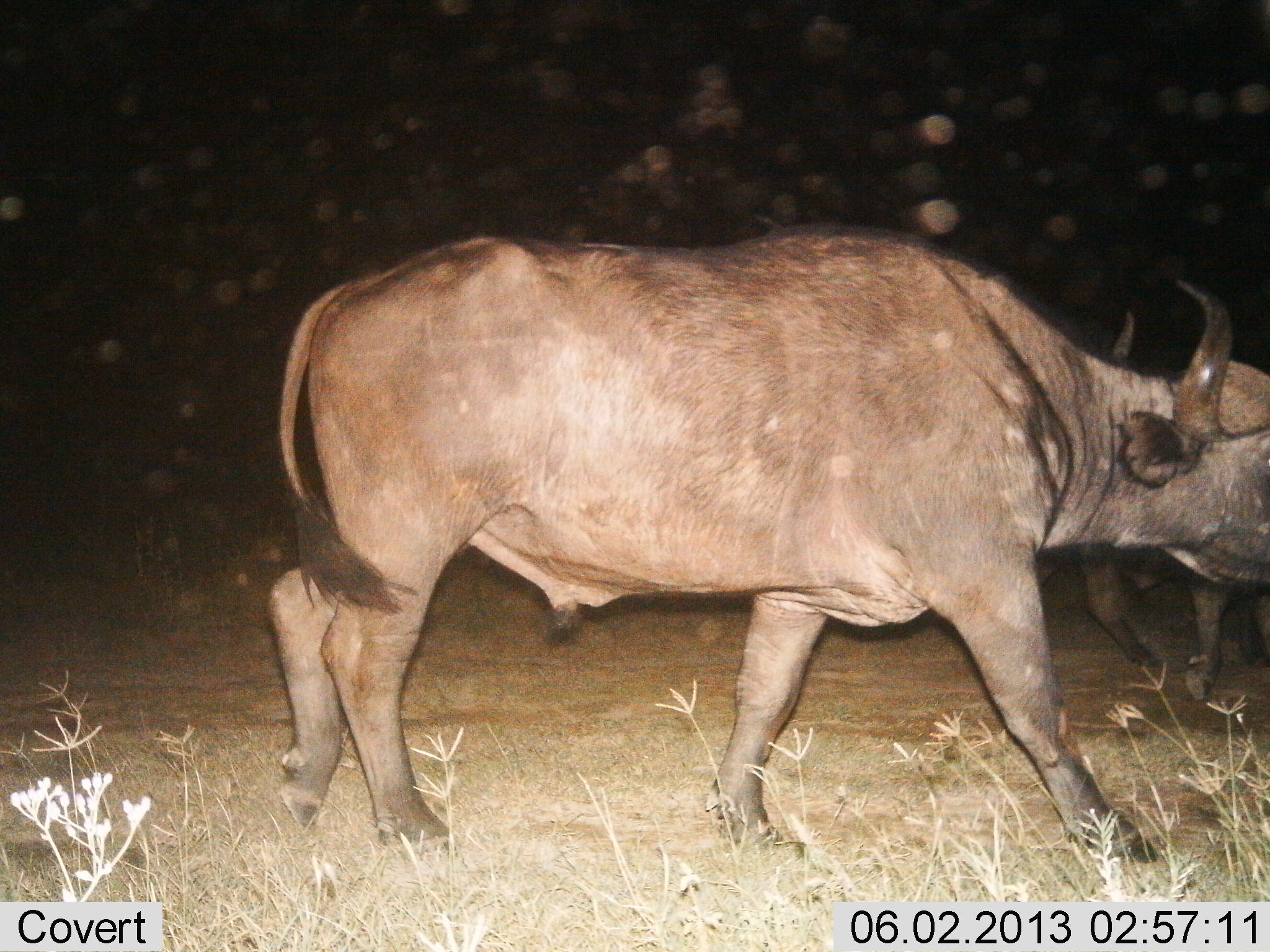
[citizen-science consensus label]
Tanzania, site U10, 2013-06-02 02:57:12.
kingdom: Animalia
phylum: Chordata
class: Mammalia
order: Artiodactyla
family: Bovidae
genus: Syncerus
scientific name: Syncerus caffer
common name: cape buffalo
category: buffalo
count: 2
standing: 11%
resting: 0%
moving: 95%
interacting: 0%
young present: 0%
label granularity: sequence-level